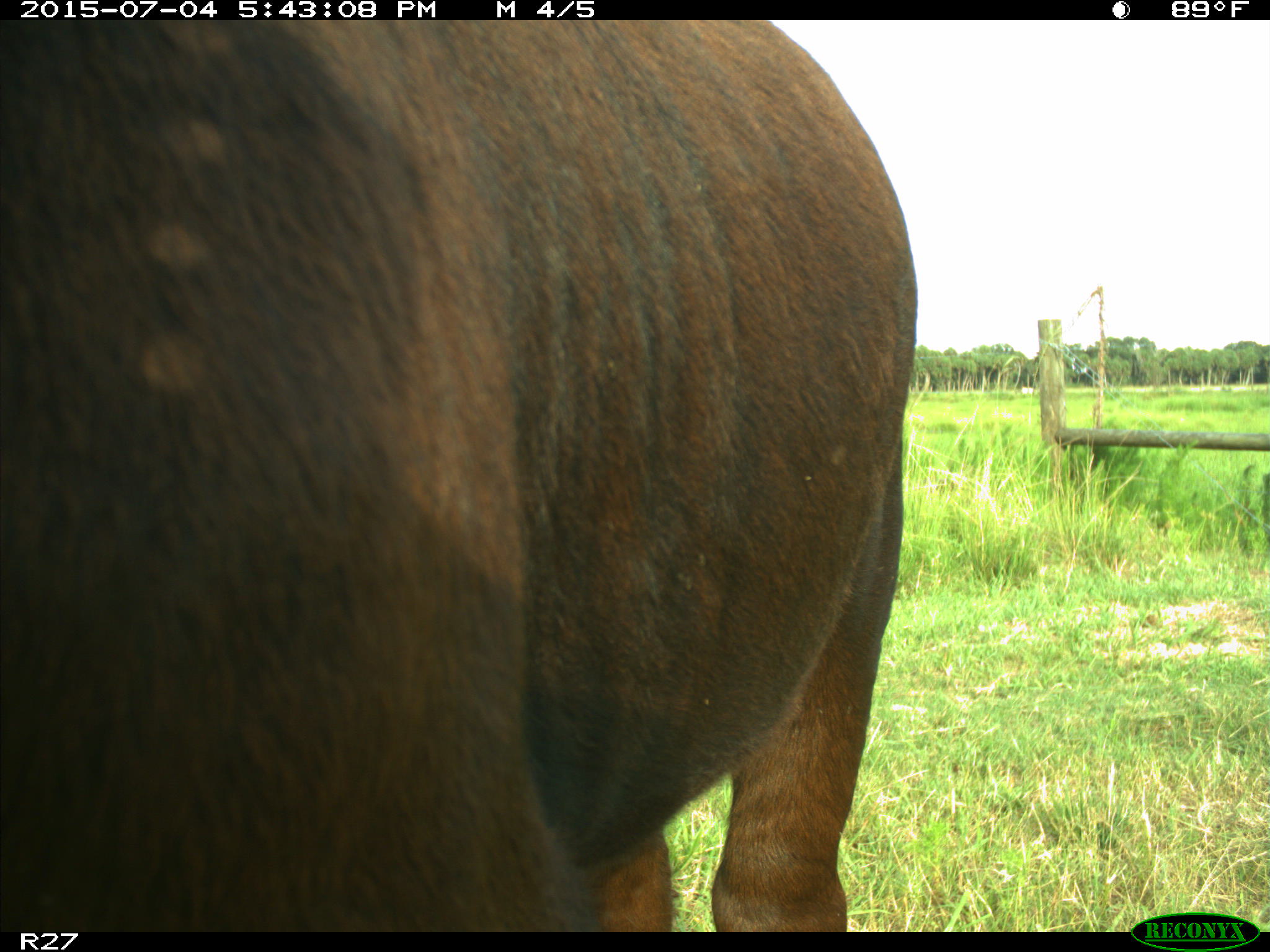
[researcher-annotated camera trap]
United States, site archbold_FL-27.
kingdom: Animalia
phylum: Chordata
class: Mammalia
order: Artiodactyla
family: Bovidae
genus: Bos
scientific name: Bos taurus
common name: domestic cow